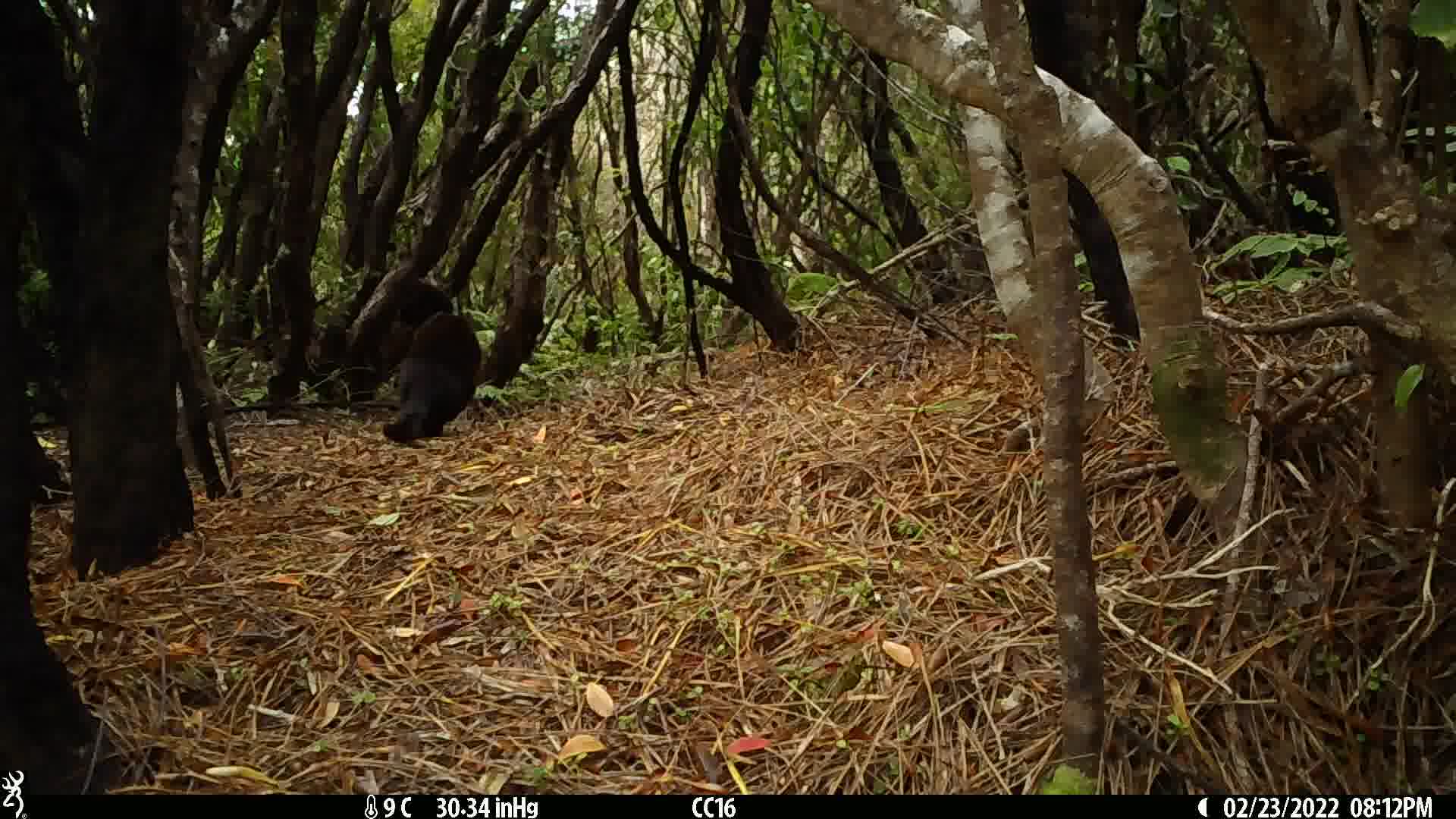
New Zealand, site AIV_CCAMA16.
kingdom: Animalia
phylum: Chordata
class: Mammalia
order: Carnivora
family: Felidae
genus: Felis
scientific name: Felis catus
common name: domestic cat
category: cat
Cat (domestic cat) (Felis catus).